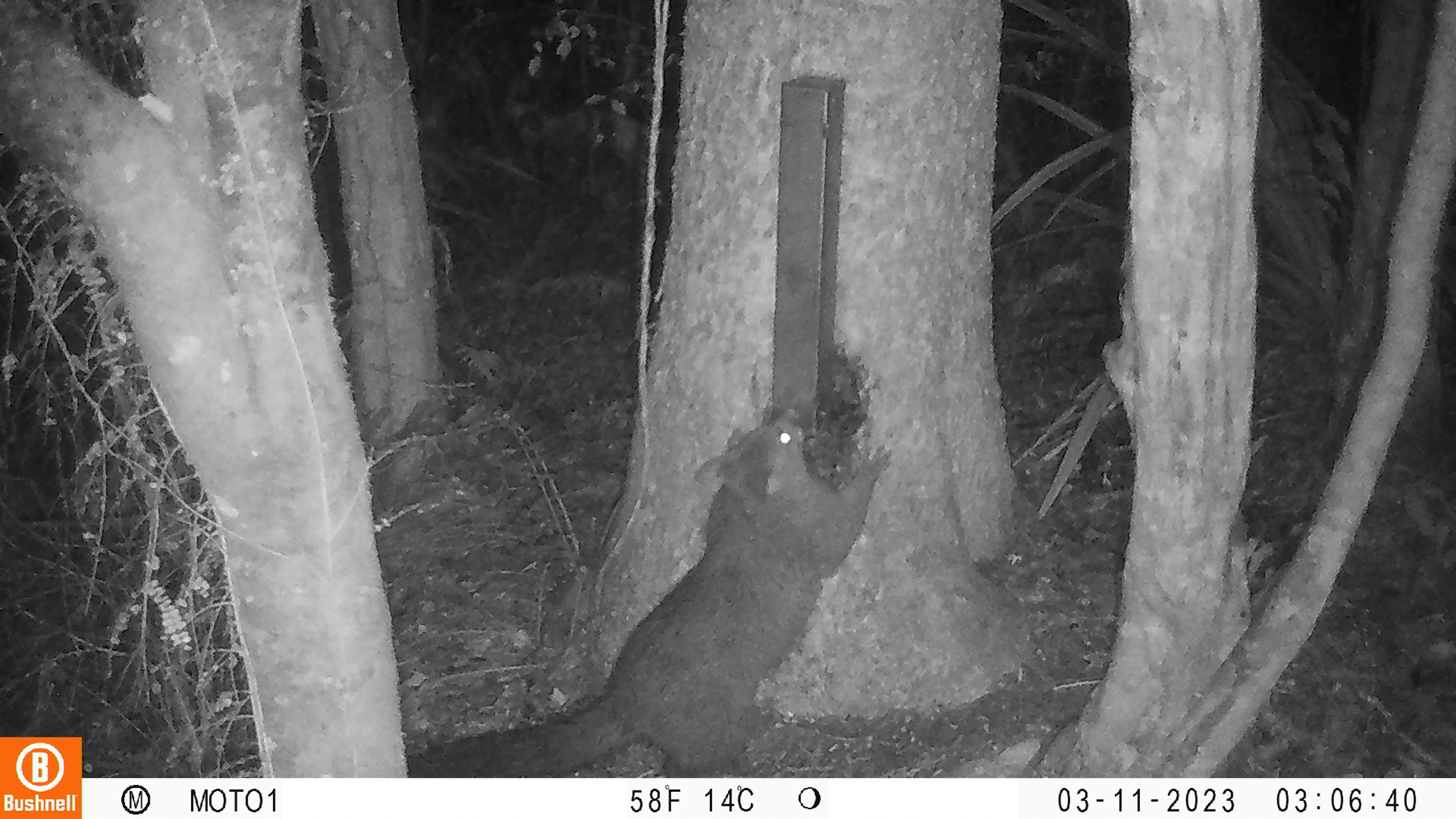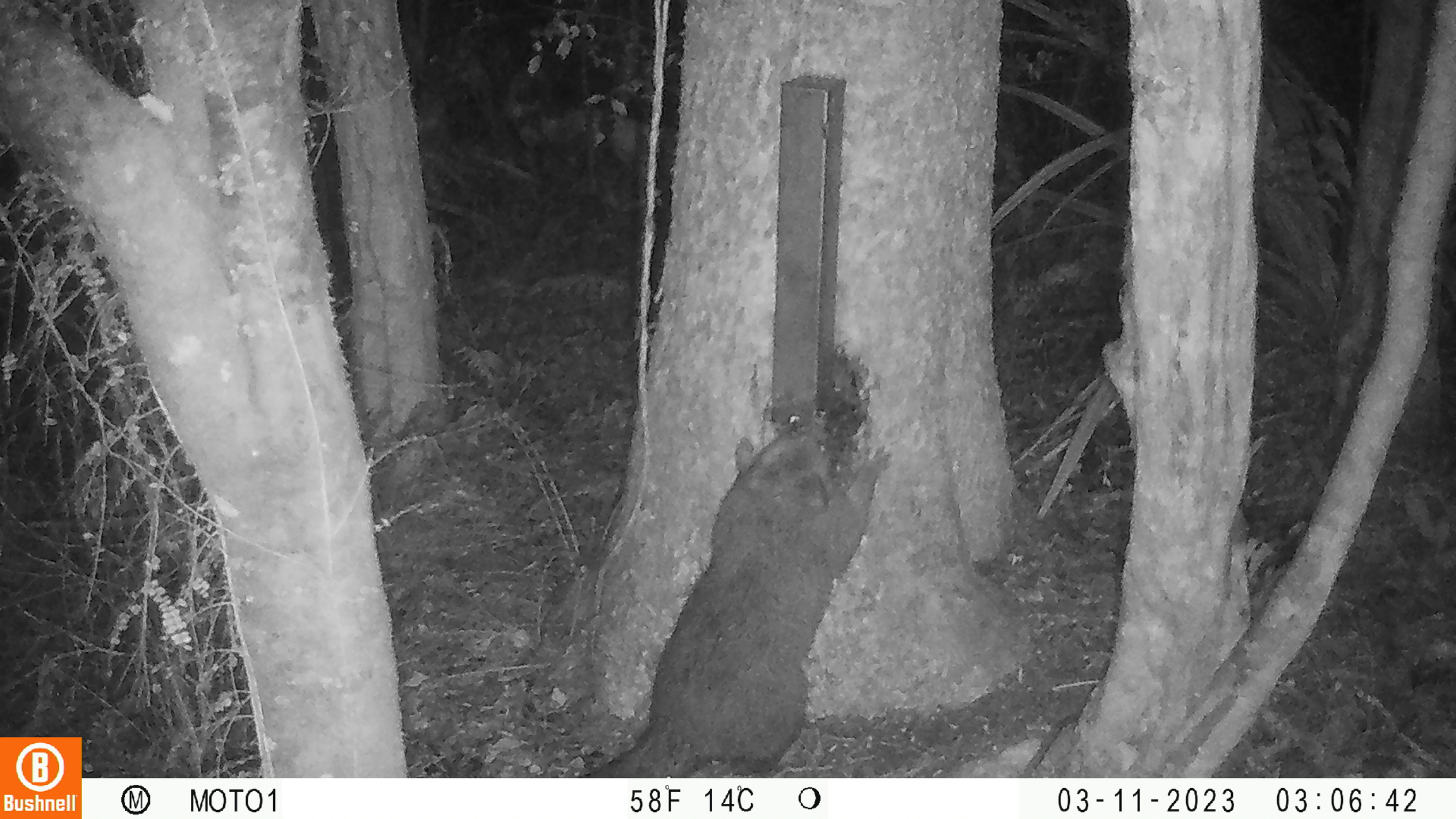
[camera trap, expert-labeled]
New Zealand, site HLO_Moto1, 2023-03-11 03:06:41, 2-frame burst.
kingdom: Animalia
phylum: Chordata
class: Mammalia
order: Diprotodontia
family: Phalangeridae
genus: Trichosurus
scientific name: Trichosurus vulpecula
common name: common brushtail possum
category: possum